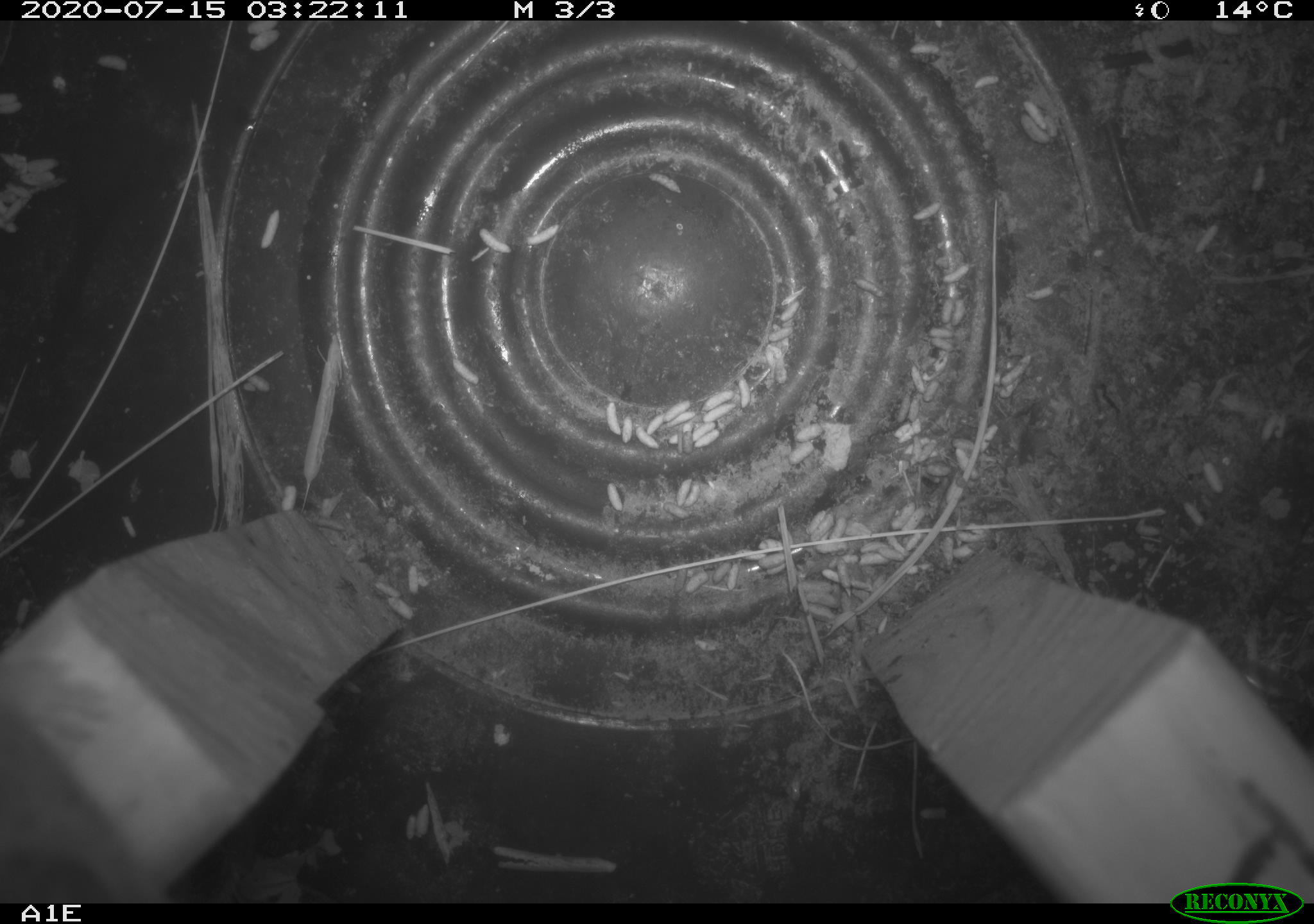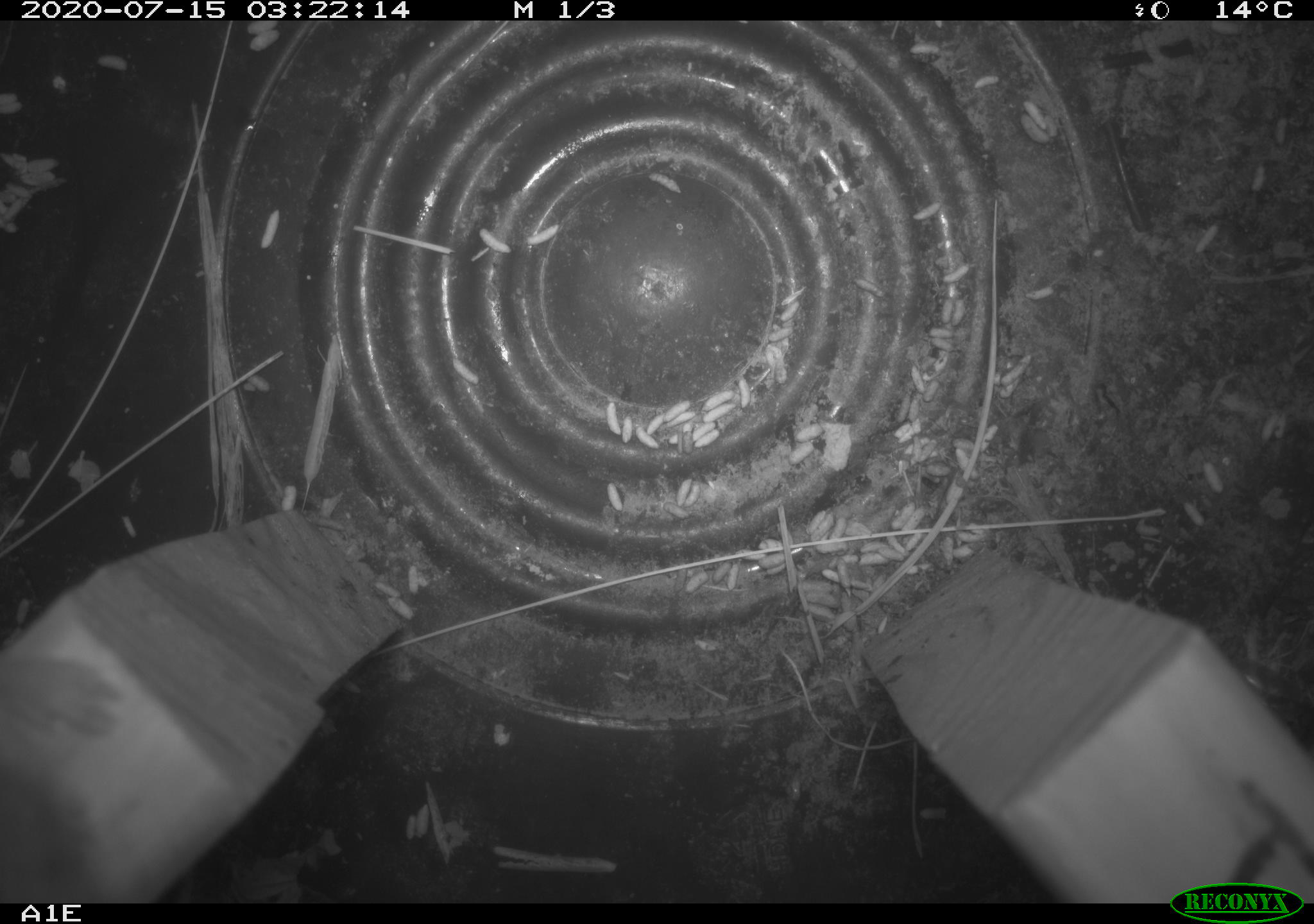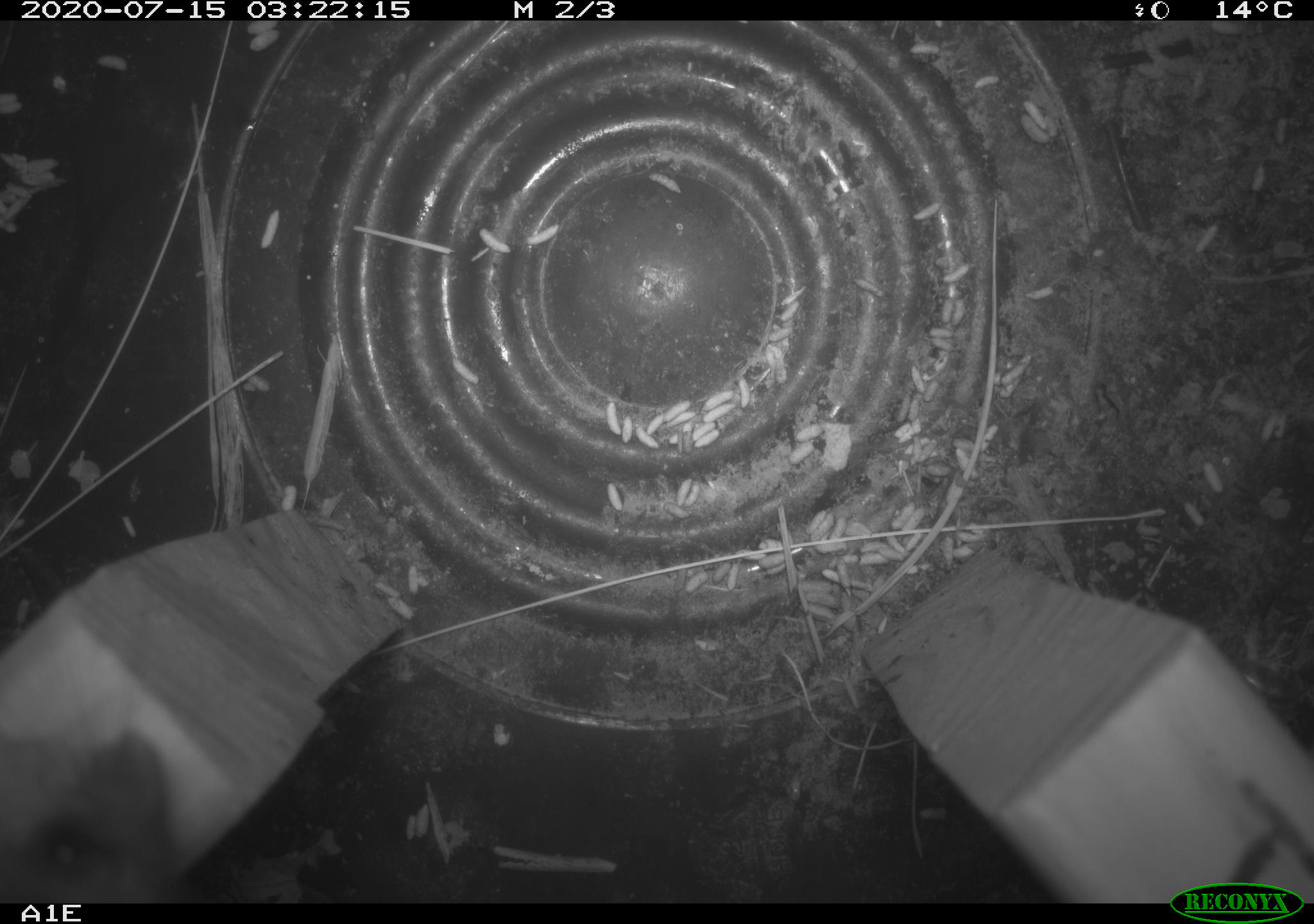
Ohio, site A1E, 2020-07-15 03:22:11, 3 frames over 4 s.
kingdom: Animalia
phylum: Chordata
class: Mammalia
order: Rodentia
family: Cricetidae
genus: Peromyscus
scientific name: Peromyscus leucopus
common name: white-footed mouse